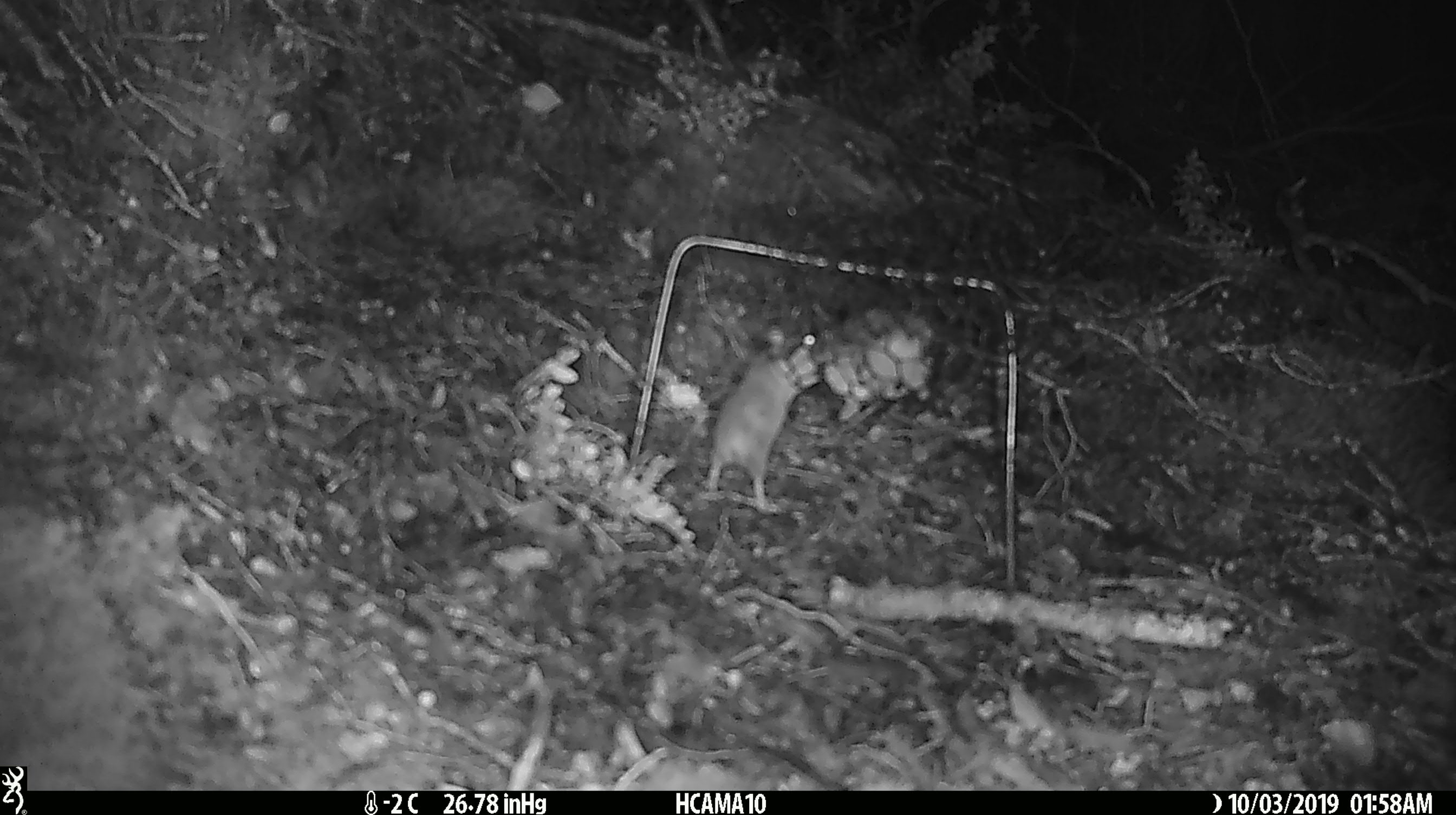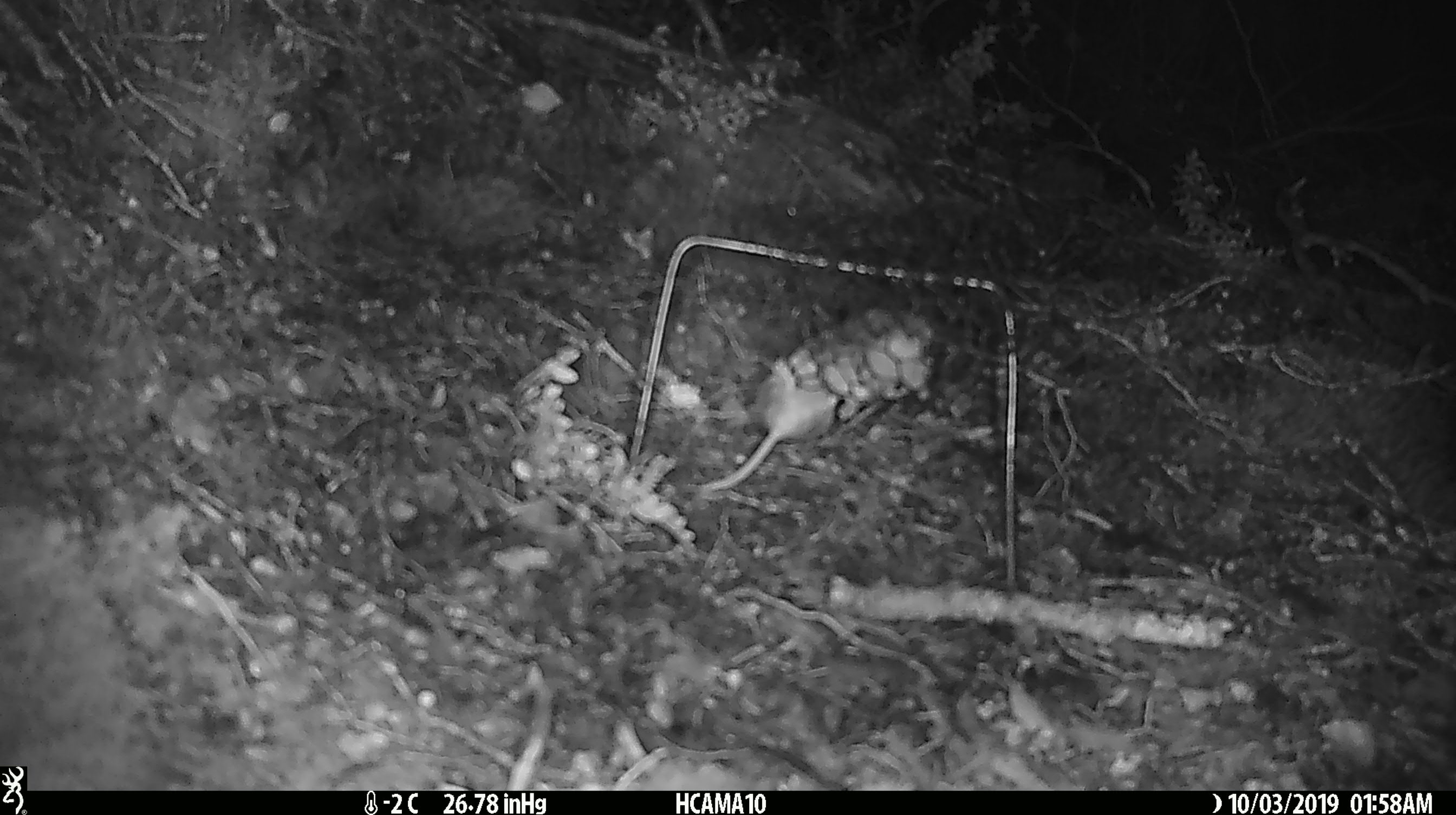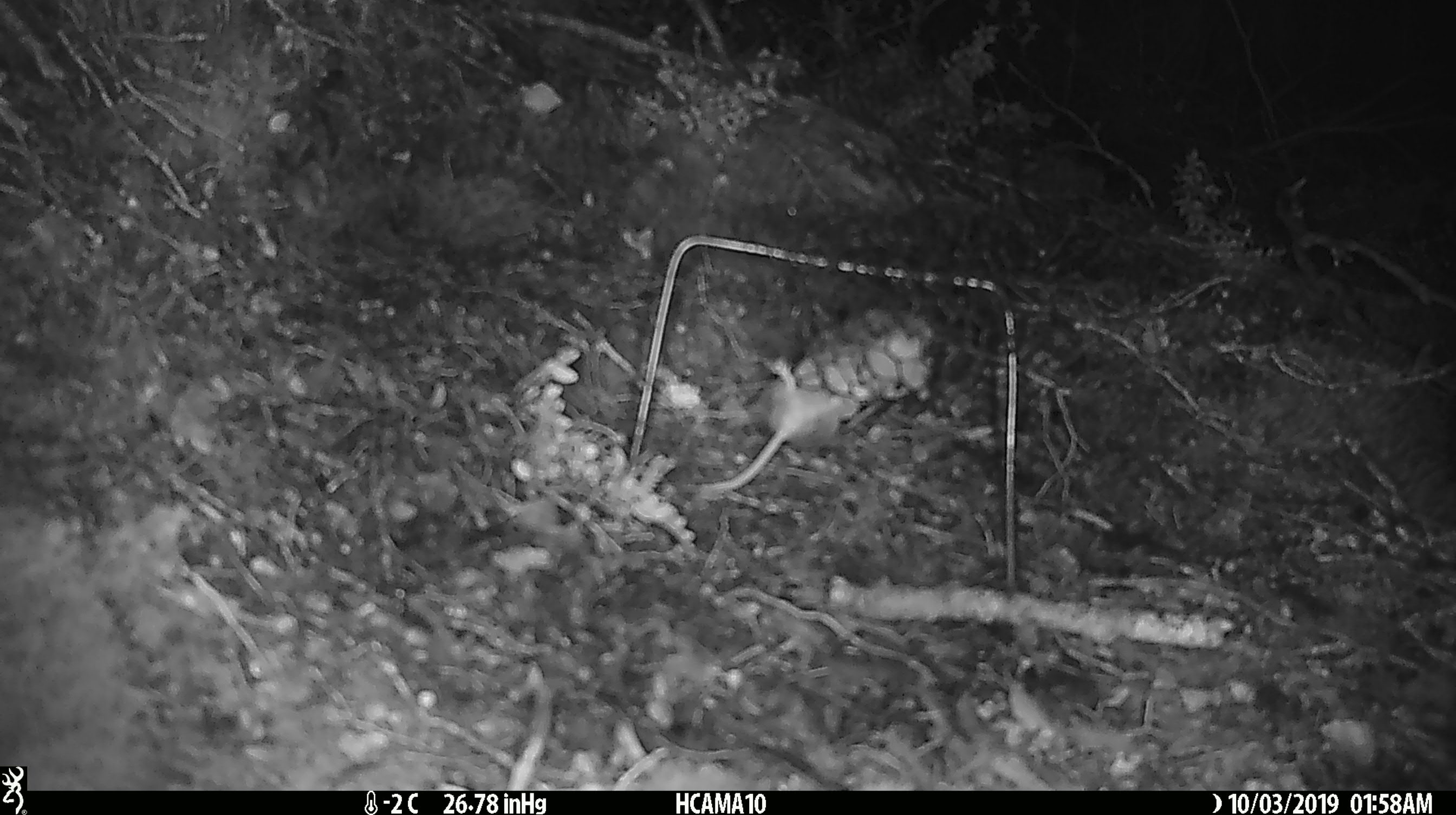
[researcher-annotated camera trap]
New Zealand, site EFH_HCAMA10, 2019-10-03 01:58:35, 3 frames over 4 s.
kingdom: Animalia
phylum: Chordata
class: Mammalia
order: Rodentia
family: Muridae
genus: Mus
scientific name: Mus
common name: mouse